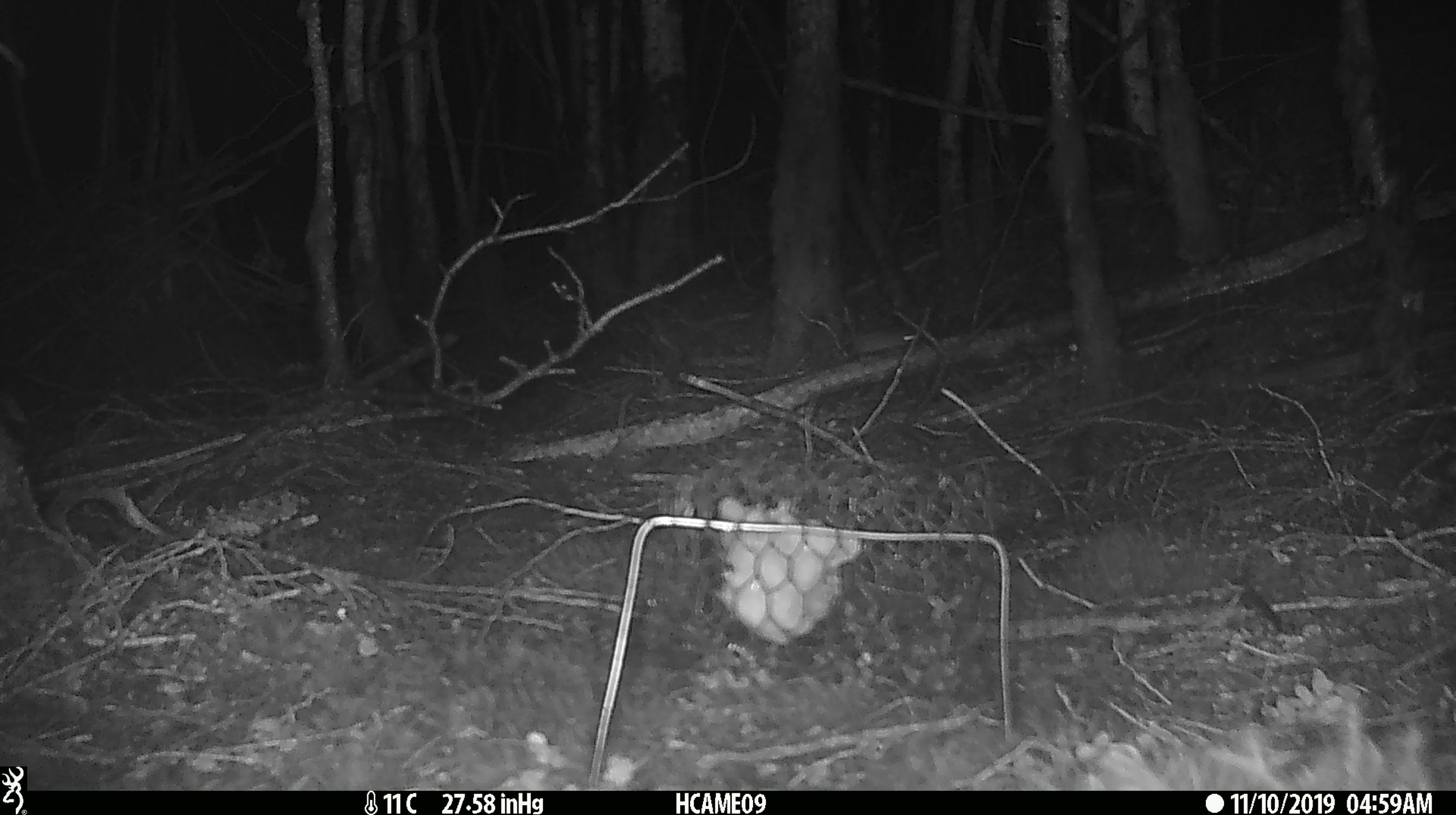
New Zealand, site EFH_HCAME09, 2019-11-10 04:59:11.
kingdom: Animalia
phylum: Chordata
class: Mammalia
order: Rodentia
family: Muridae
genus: Mus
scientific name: Mus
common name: mouse